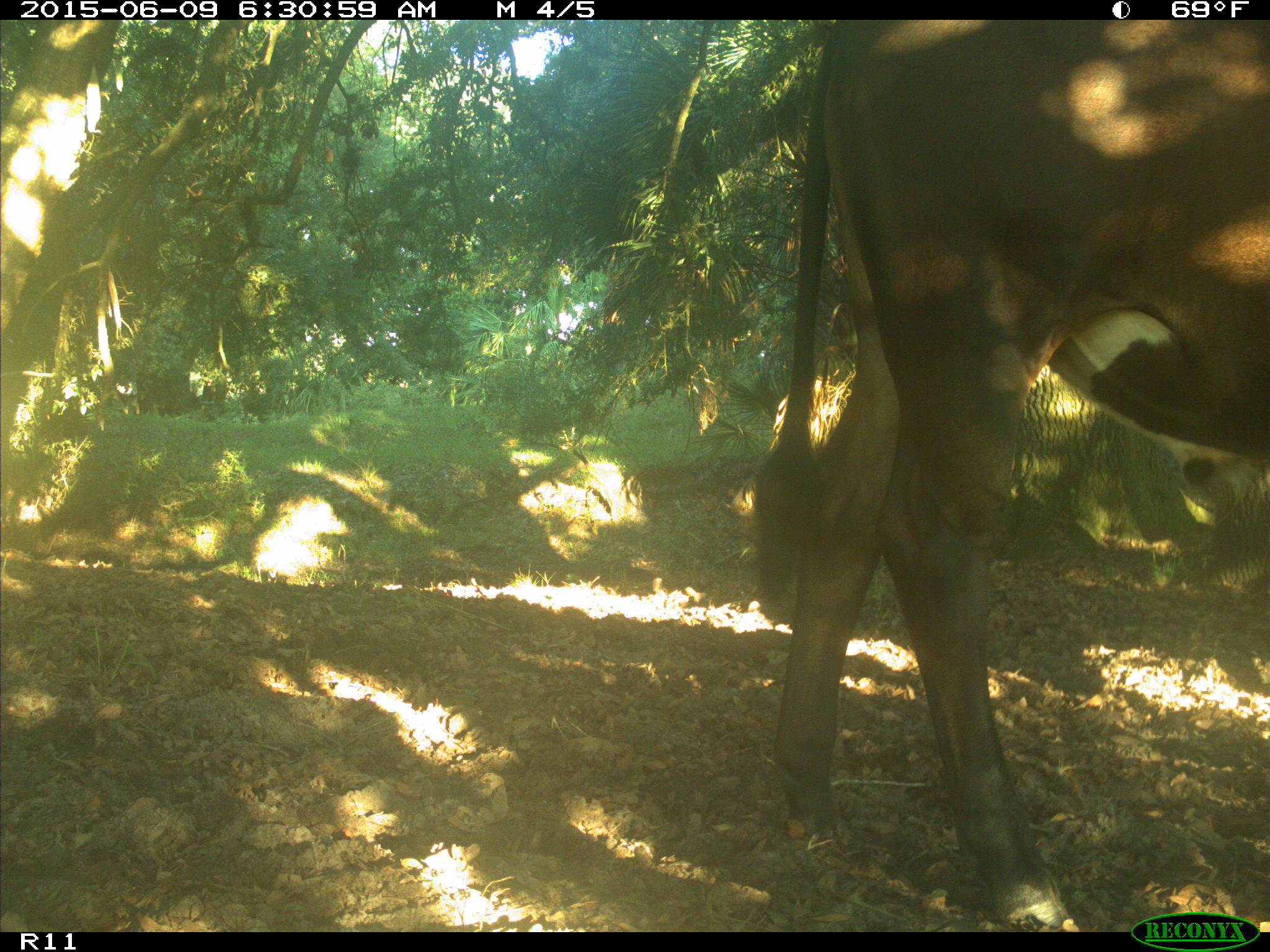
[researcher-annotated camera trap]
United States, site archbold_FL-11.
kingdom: Animalia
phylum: Chordata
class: Mammalia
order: Artiodactyla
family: Bovidae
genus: Bos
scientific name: Bos taurus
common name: domestic cow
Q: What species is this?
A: Bos taurus (domestic cow).